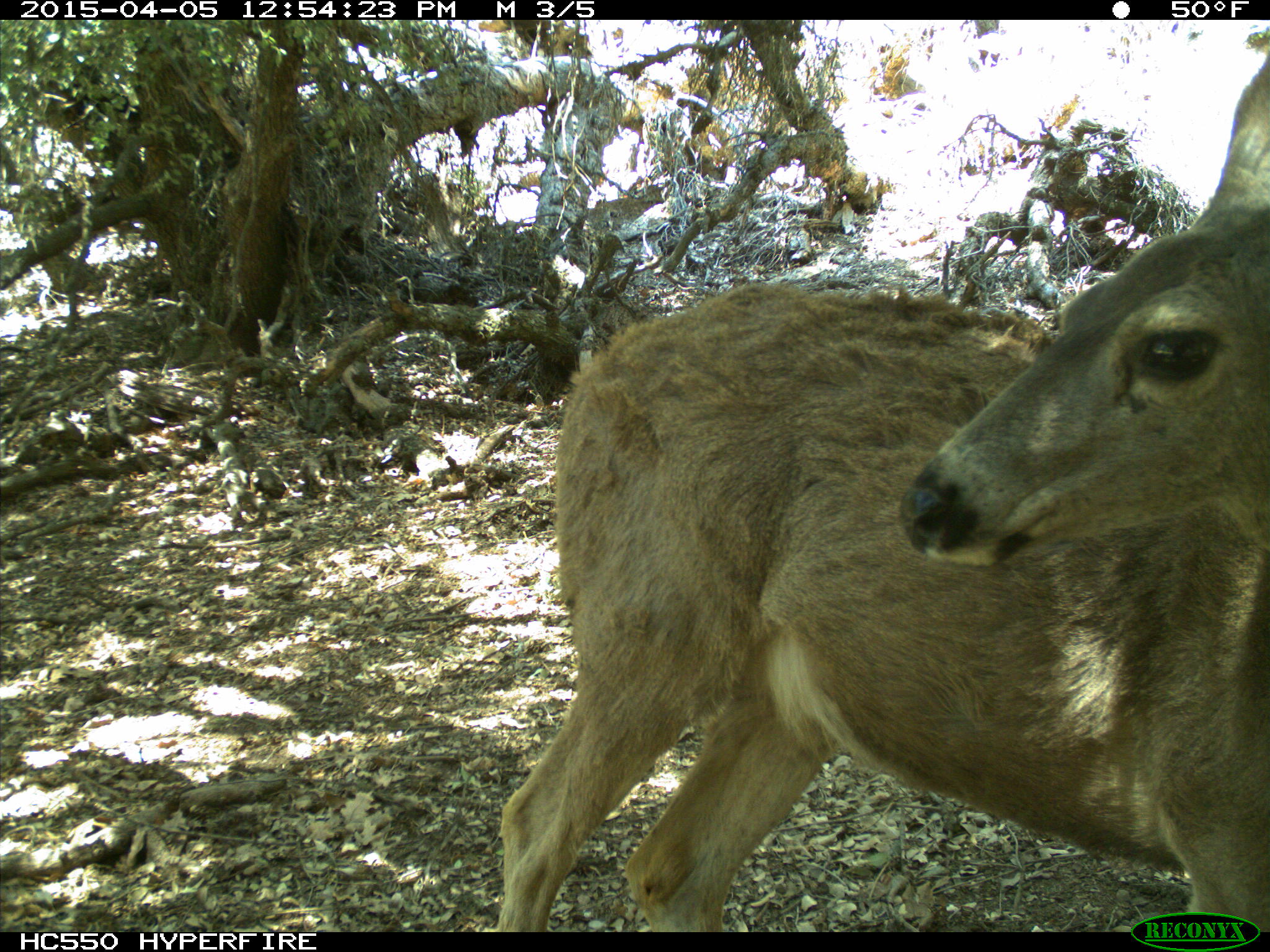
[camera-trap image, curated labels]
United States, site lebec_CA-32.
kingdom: Animalia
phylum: Chordata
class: Mammalia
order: Artiodactyla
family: Cervidae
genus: Odocoileus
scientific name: Odocoileus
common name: deer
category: unidentified deer